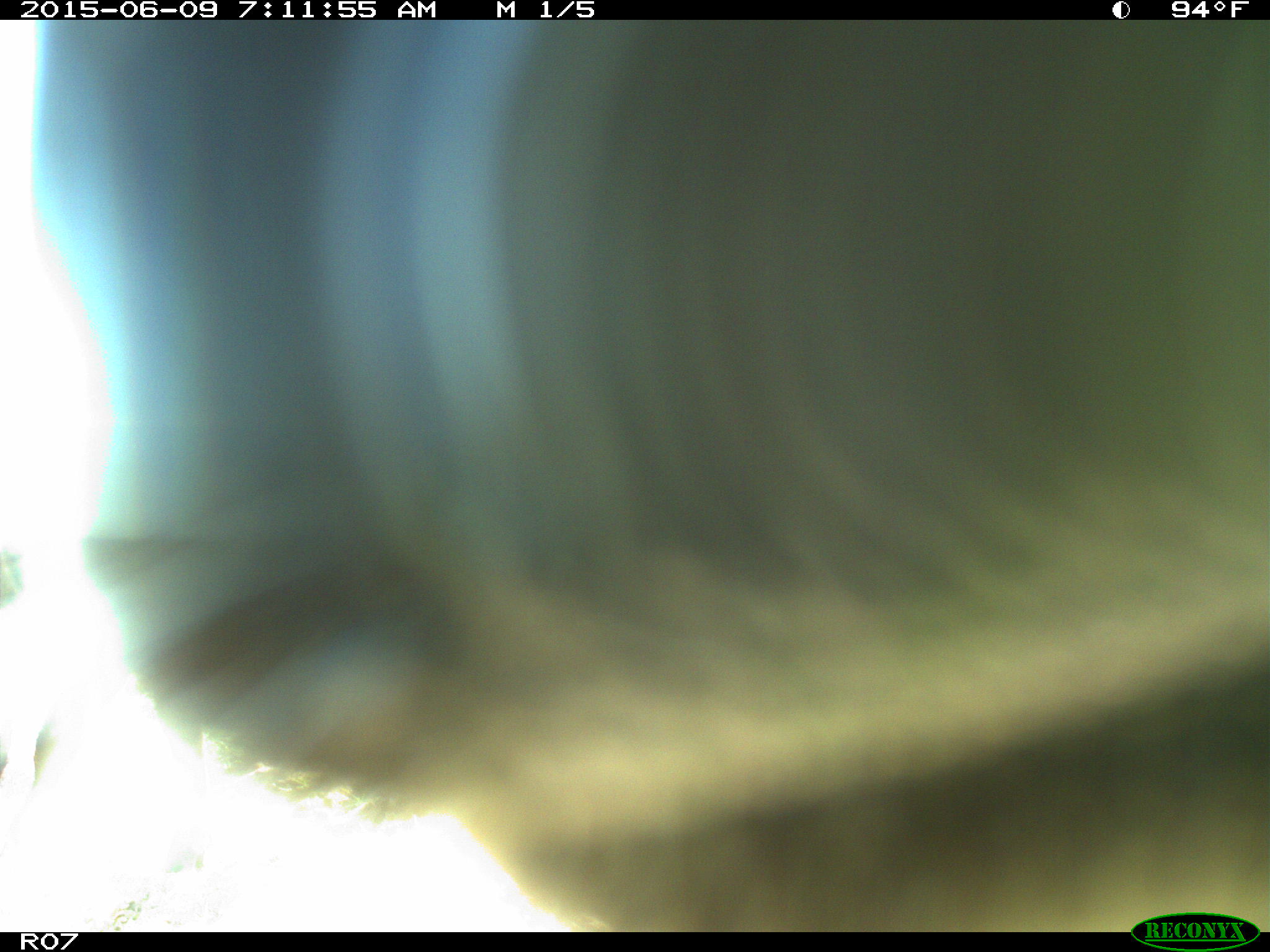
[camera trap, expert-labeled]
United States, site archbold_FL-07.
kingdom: Animalia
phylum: Chordata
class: Mammalia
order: Artiodactyla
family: Bovidae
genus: Bos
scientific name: Bos taurus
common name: domestic cow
Bos taurus (domestic cow).